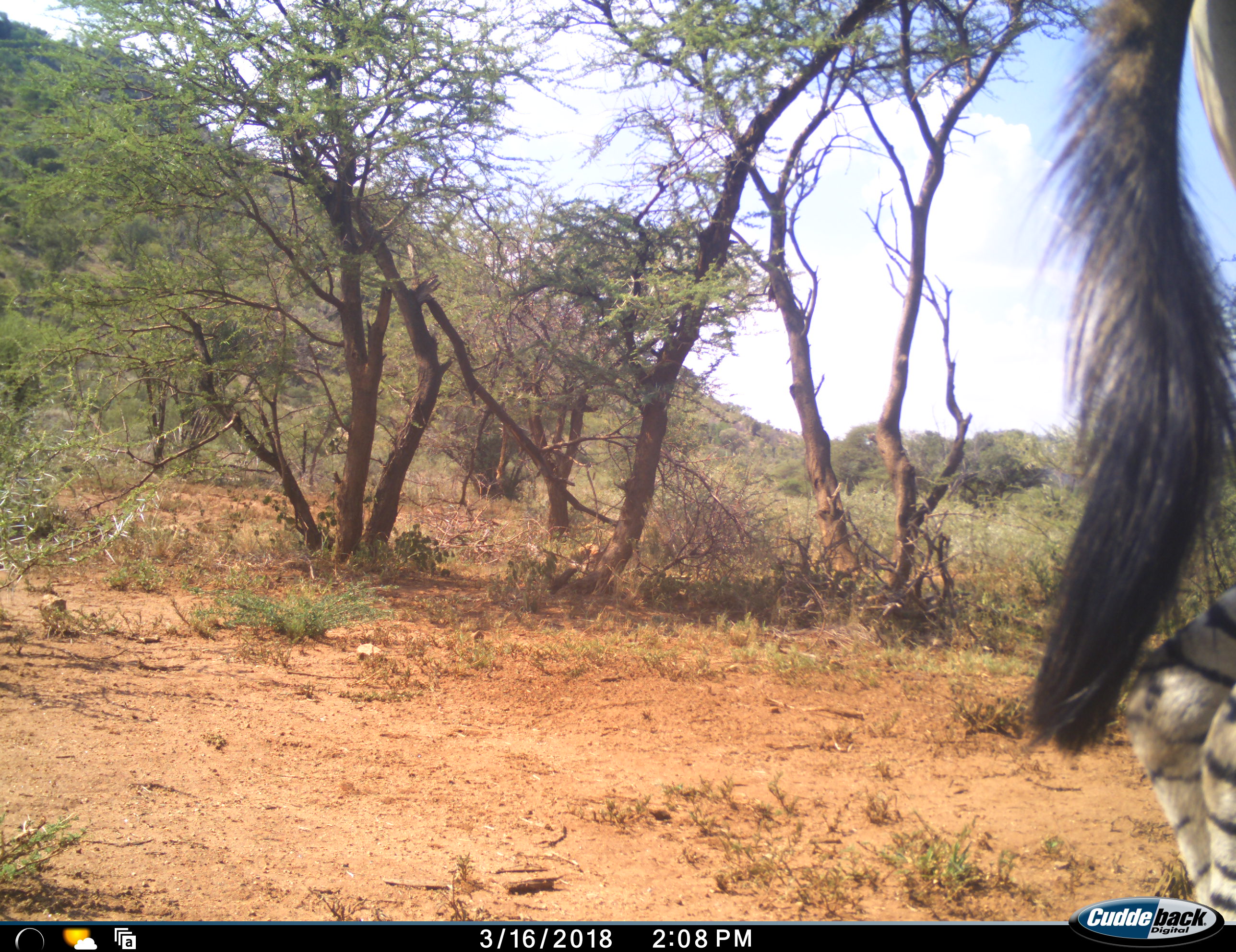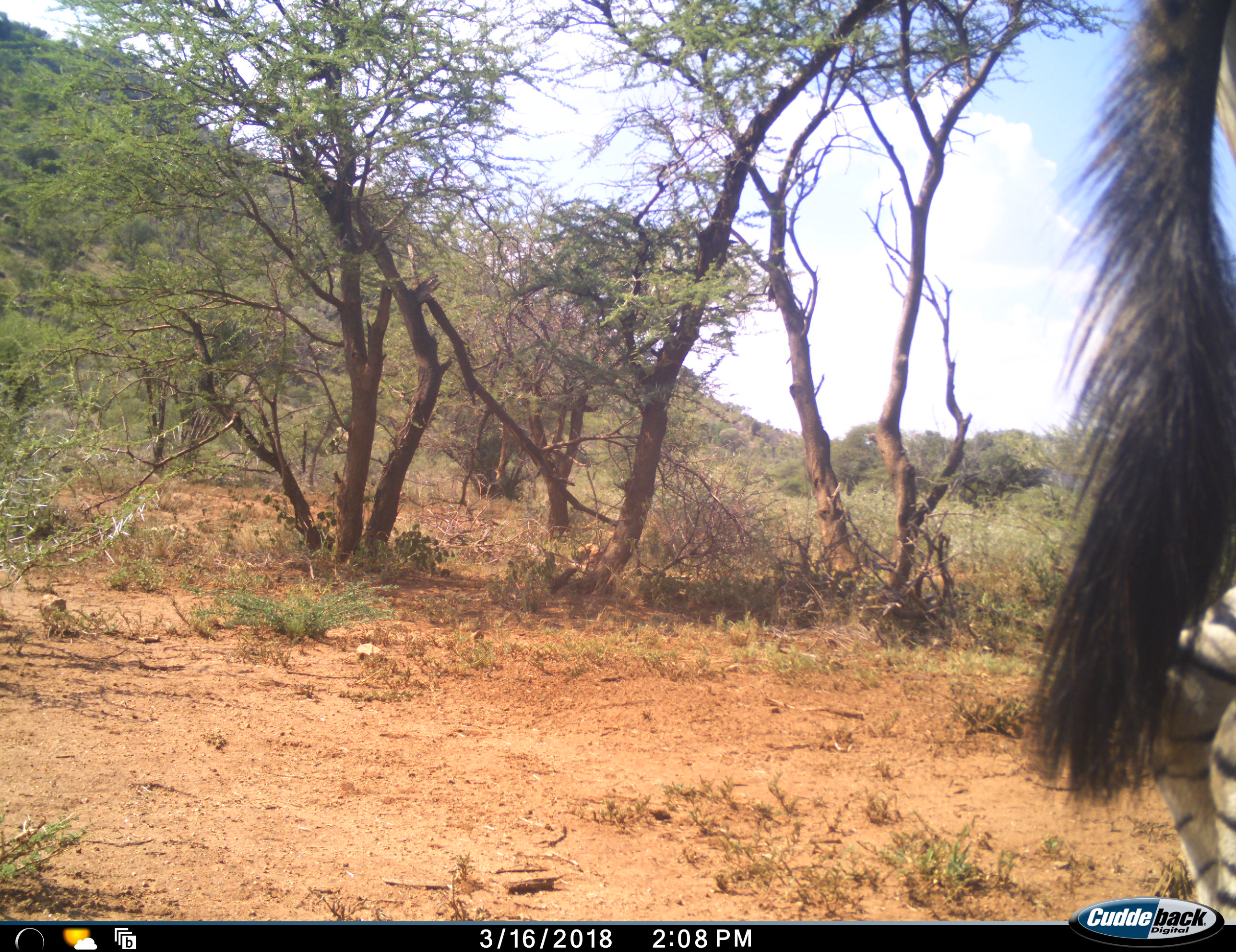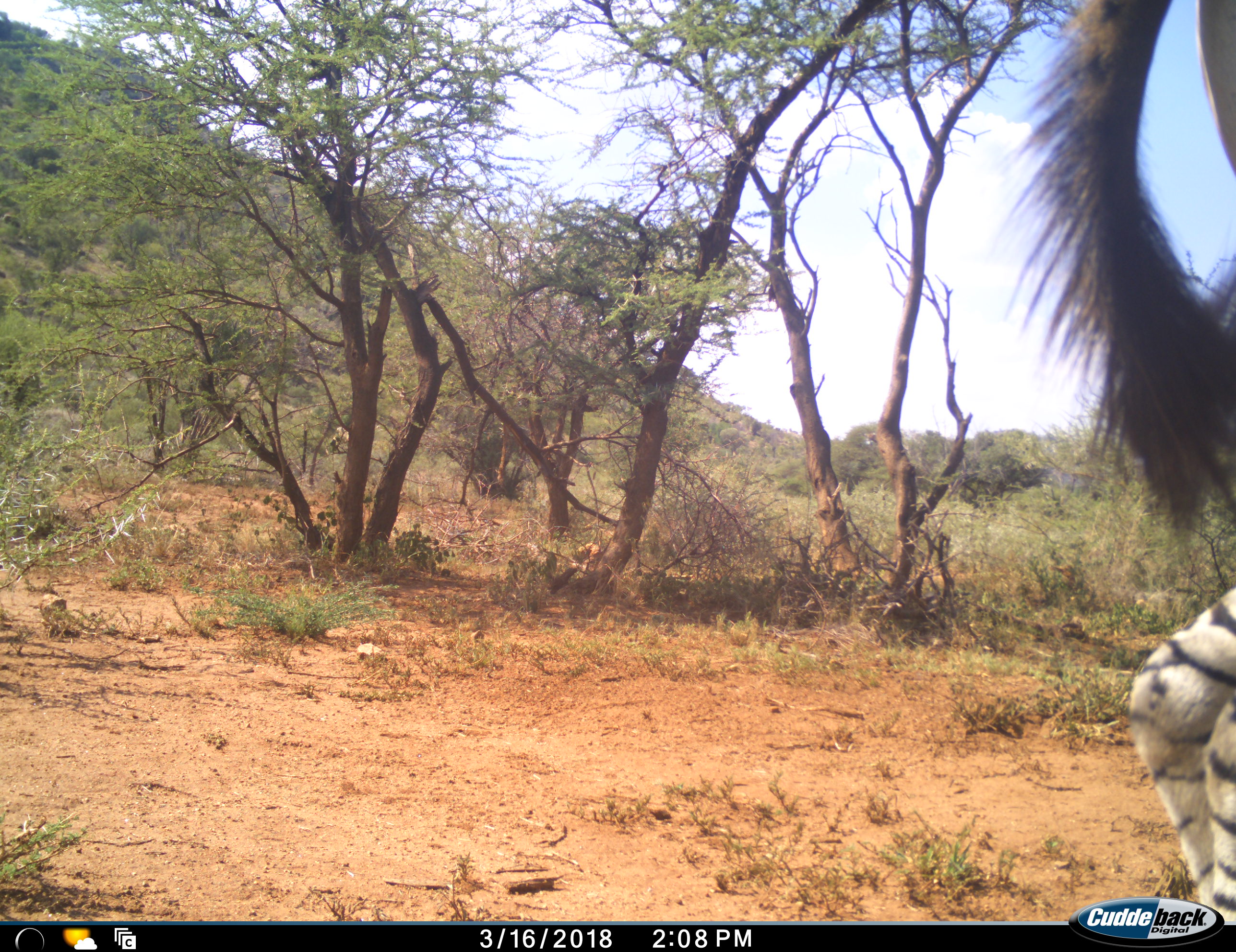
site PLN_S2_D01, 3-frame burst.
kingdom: Animalia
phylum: Chordata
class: Mammalia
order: Perissodactyla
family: Equidae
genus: Equus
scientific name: Equus quagga burchellii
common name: burchell's zebra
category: zebraburchells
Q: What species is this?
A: Zebraburchells (burchell's zebra) (Equus quagga burchellii).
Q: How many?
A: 1.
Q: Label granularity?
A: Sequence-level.